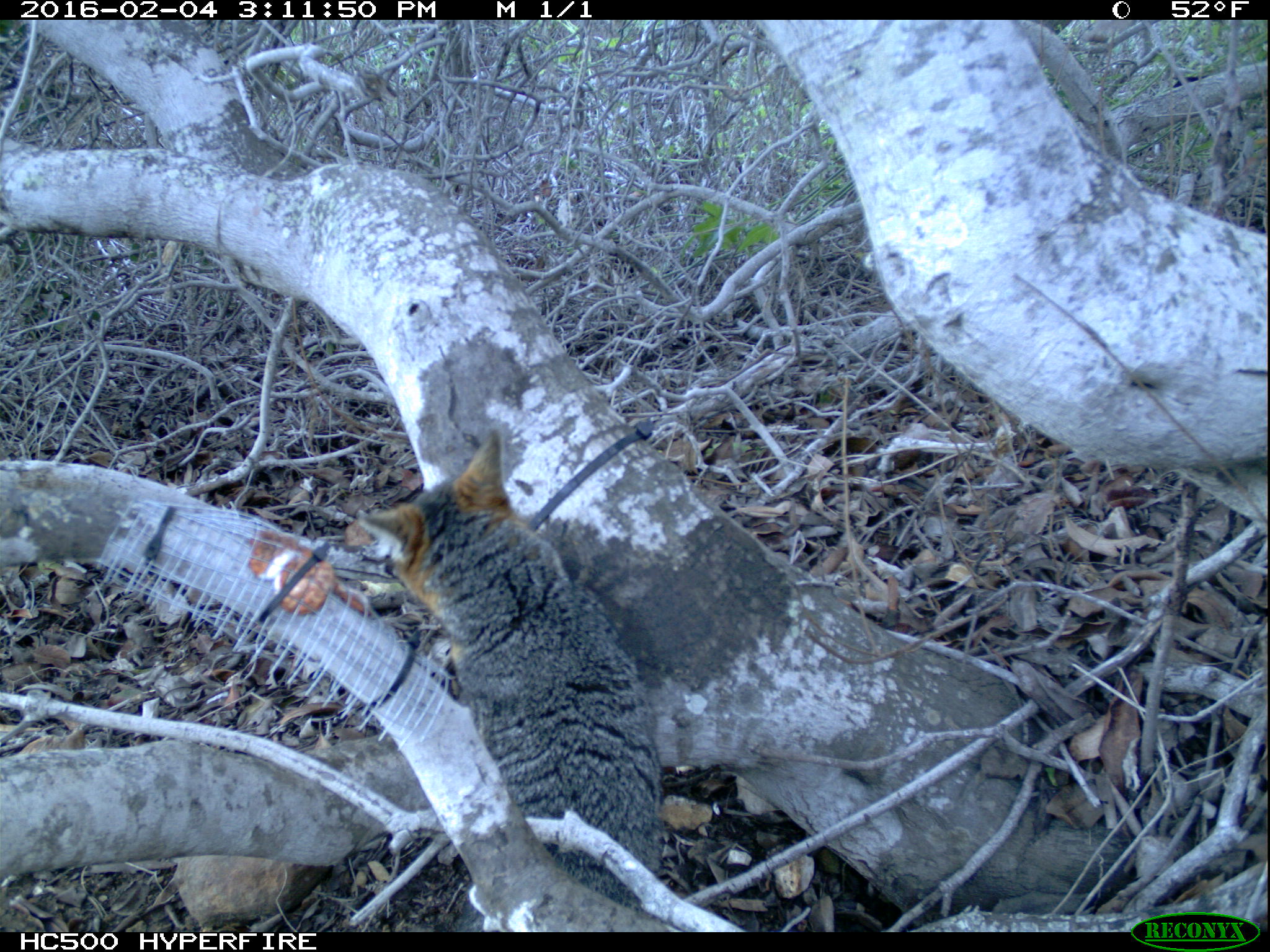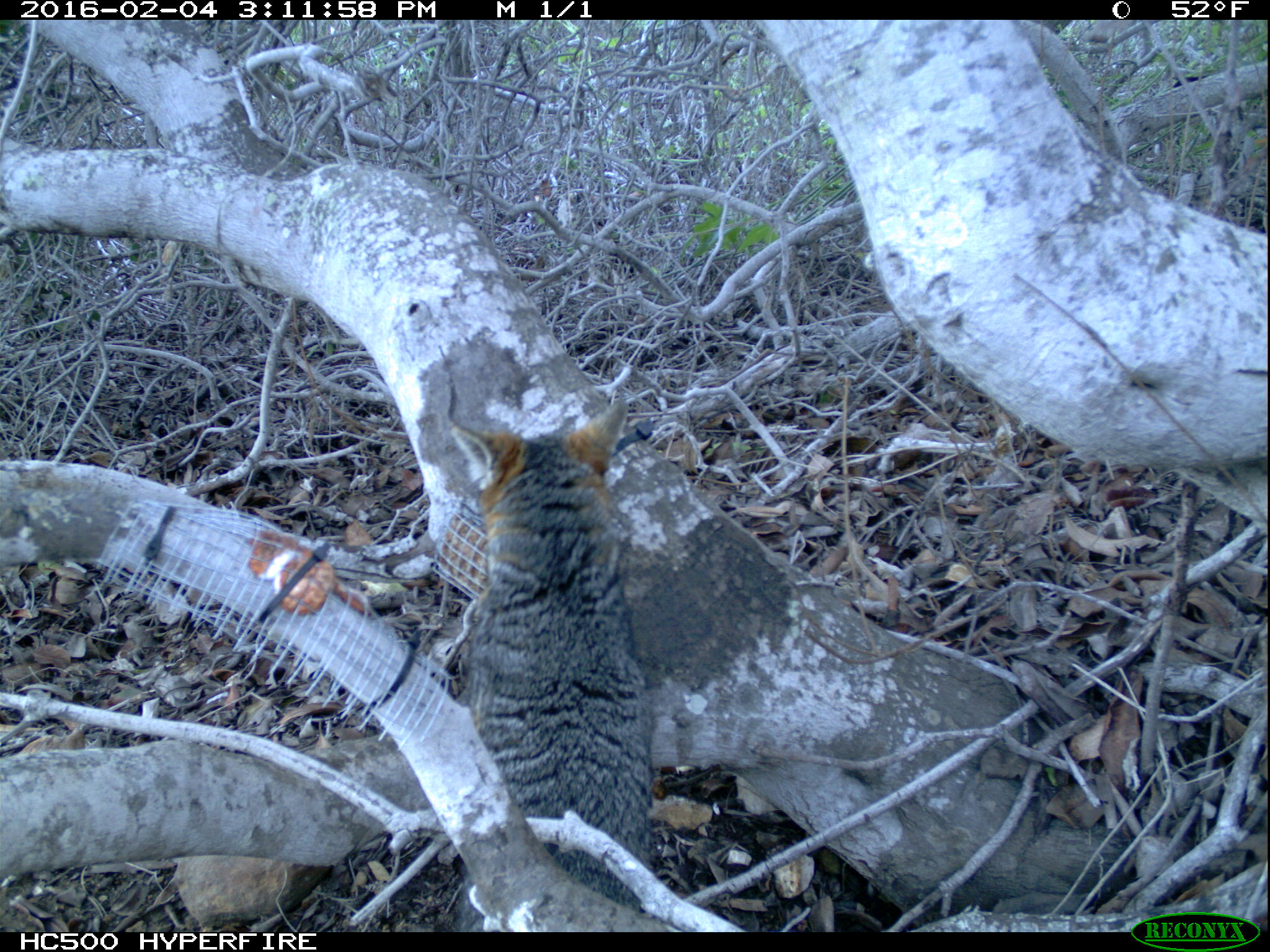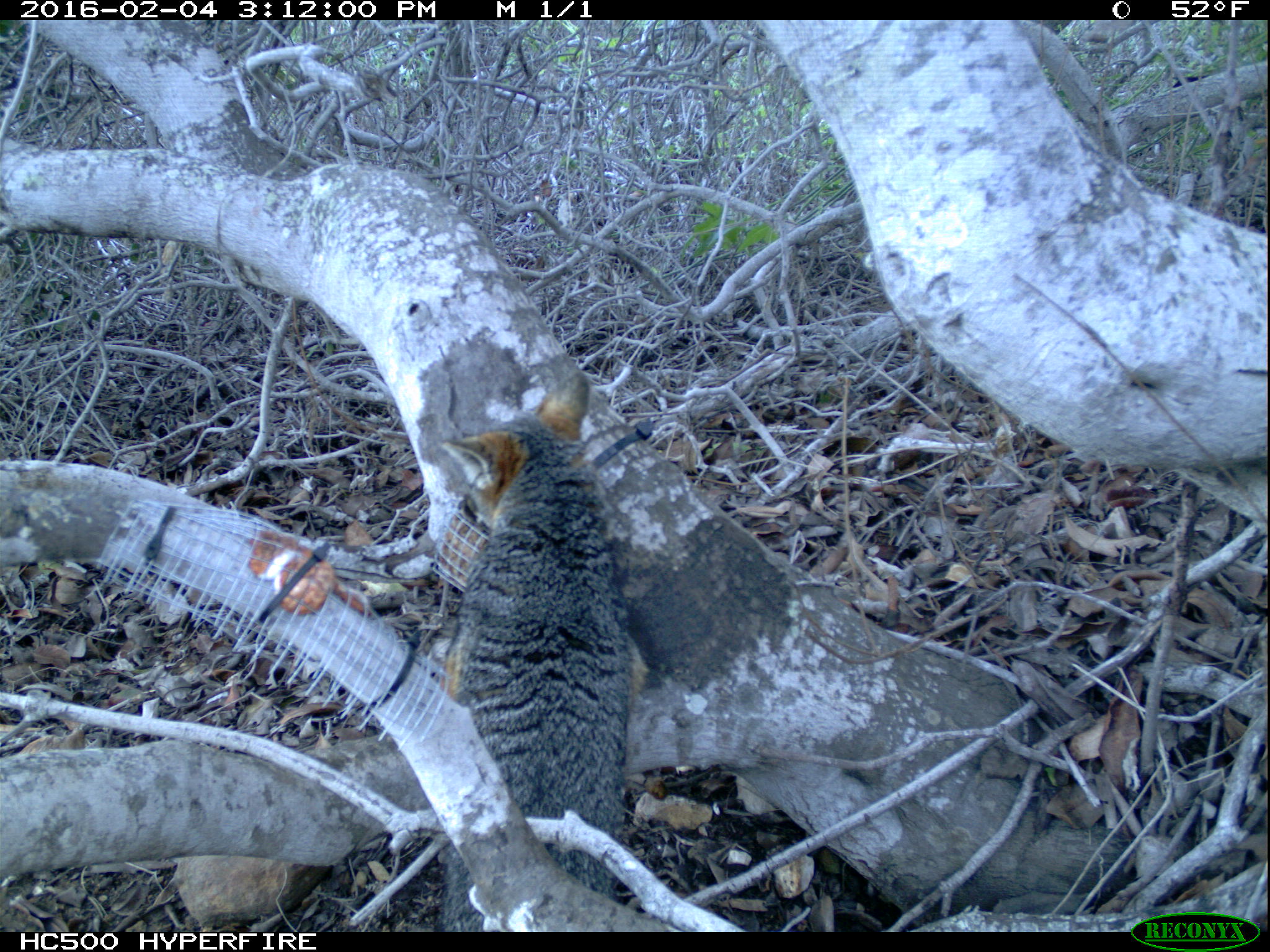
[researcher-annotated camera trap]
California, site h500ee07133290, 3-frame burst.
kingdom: Animalia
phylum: Chordata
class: Mammalia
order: Carnivora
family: Canidae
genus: Urocyon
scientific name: Urocyon littoralis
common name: island fox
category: fox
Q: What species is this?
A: Fox (island fox) (Urocyon littoralis).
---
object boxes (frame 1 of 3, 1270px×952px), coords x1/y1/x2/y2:
fox: 353/428/664/927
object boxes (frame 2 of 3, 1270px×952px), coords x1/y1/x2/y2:
fox: 452/388/659/932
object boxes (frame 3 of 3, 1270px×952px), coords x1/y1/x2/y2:
fox: 439/368/648/932